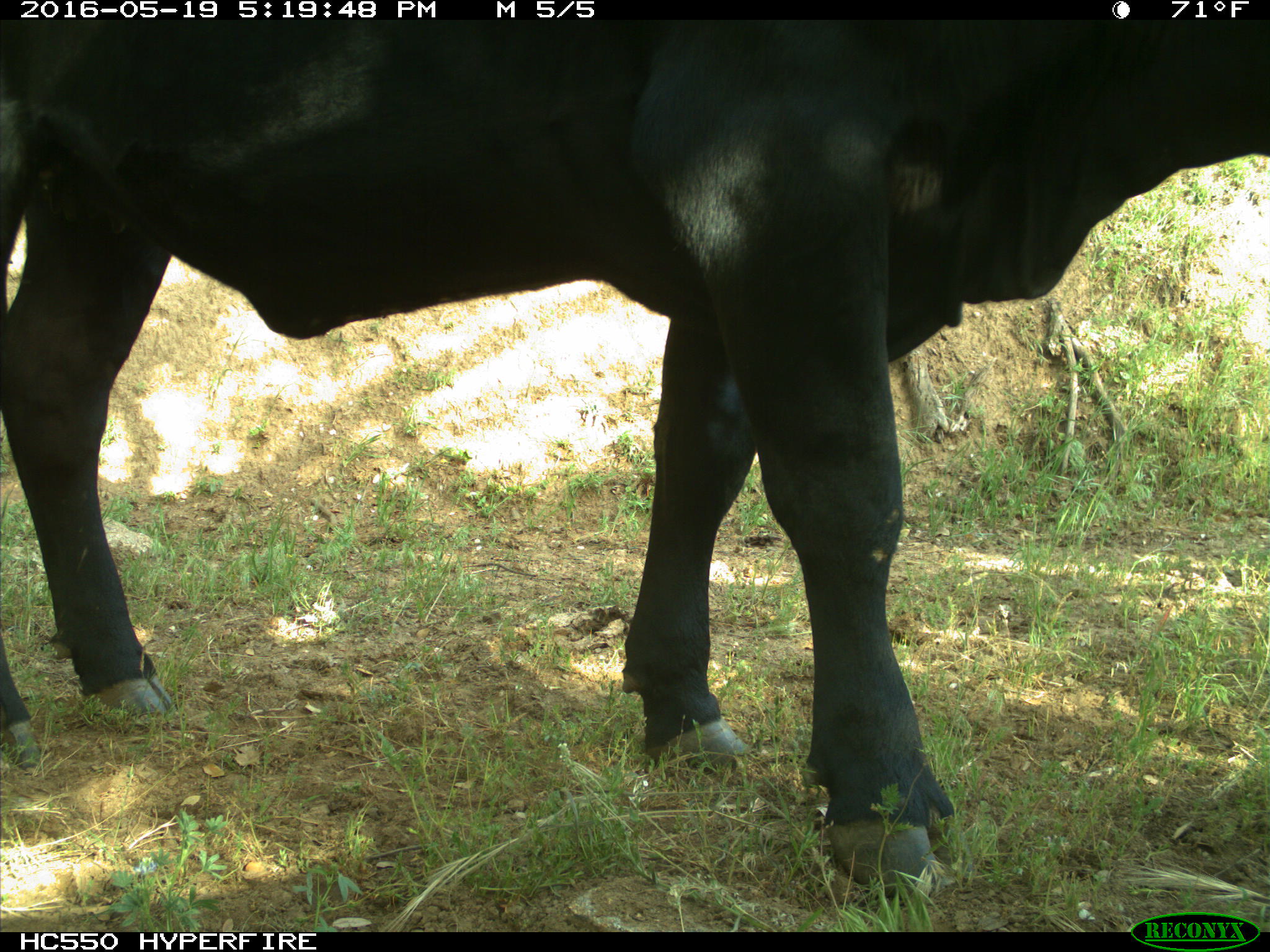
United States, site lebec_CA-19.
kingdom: Animalia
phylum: Chordata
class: Mammalia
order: Artiodactyla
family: Bovidae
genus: Bos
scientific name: Bos taurus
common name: domestic cow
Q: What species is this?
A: Bos taurus (domestic cow).